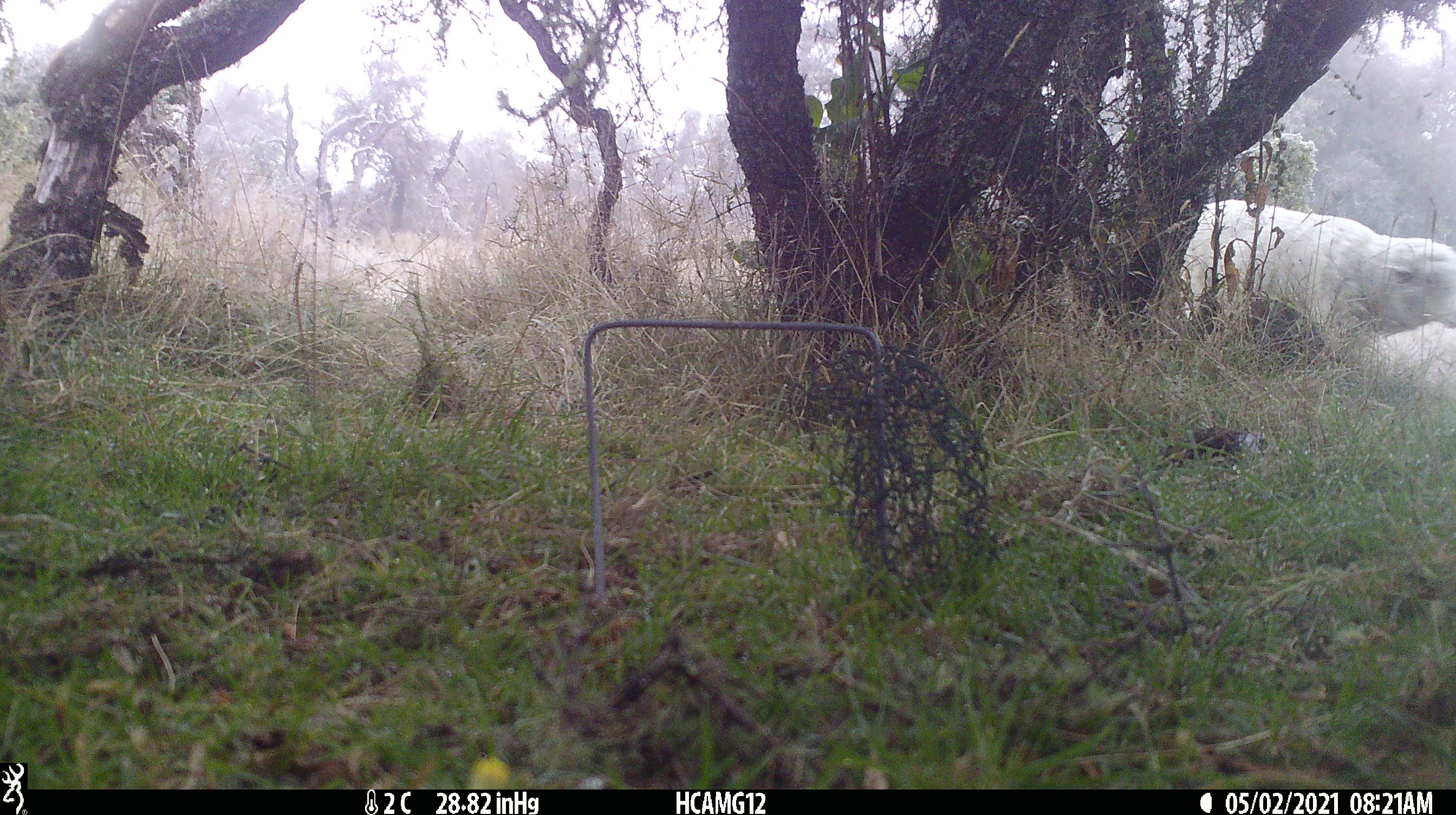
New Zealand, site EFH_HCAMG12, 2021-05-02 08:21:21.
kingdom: Animalia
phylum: Chordata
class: Mammalia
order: Artiodactyla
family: Bovidae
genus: Ovis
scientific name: Ovis aries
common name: domestic sheep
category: sheep